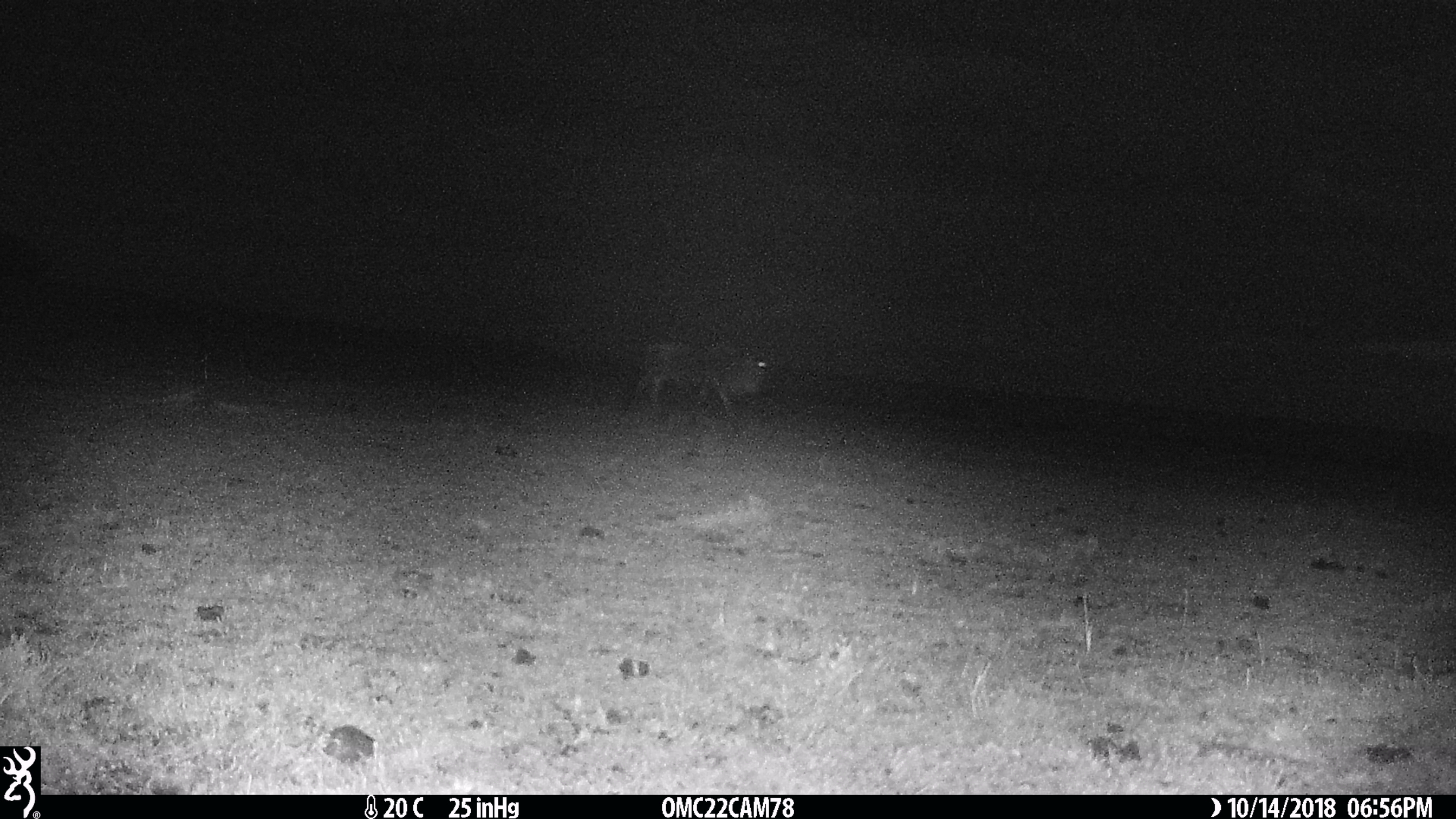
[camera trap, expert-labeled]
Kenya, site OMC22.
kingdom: Animalia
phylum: Chordata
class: Mammalia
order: Artiodactyla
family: Bovidae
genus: Connochaetes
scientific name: Connochaetes taurinus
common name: blue wildebeest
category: wildebeest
Wildebeest (blue wildebeest) (Connochaetes taurinus).